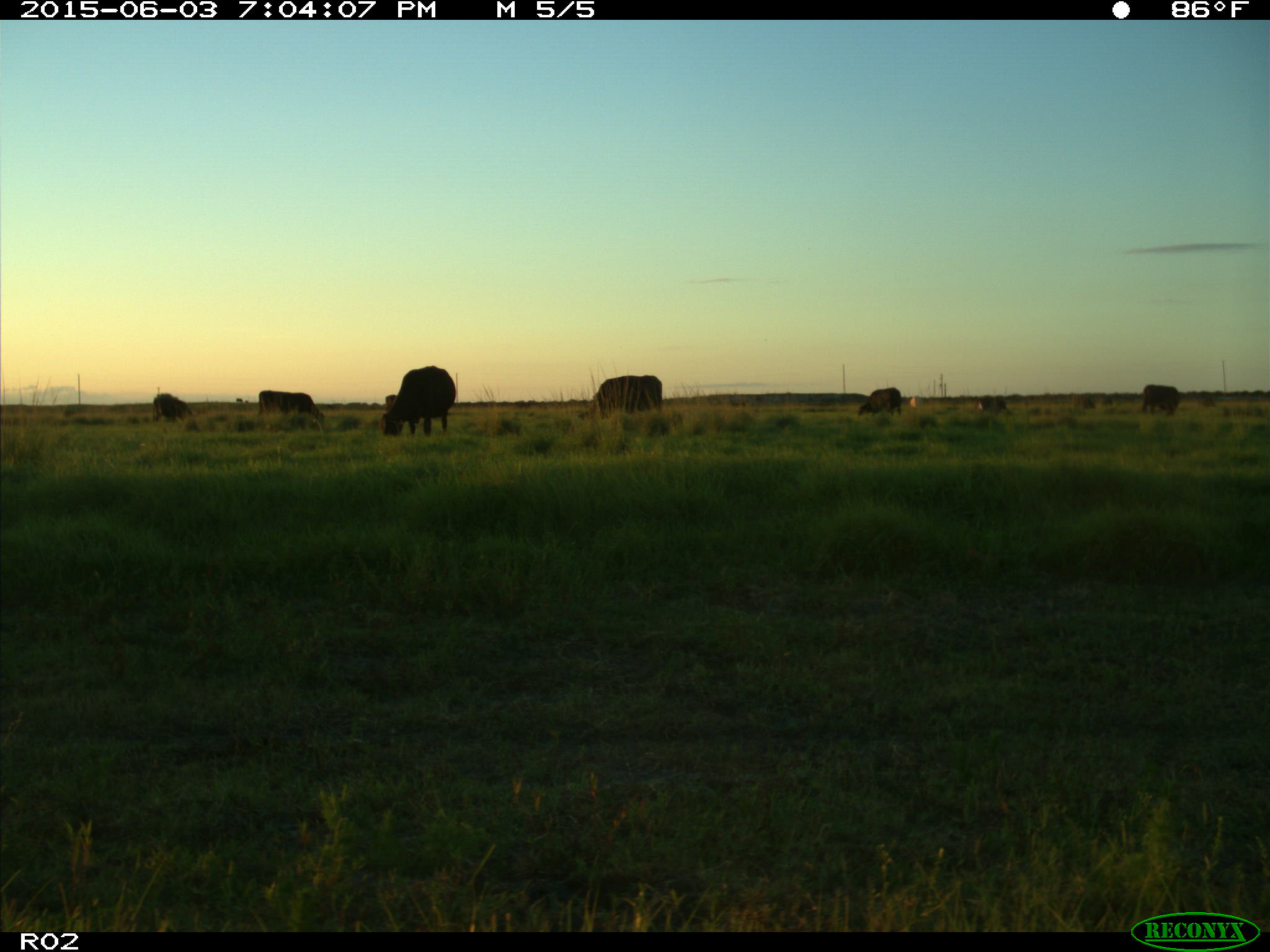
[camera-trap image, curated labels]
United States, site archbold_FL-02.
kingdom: Animalia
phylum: Chordata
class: Mammalia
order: Artiodactyla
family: Bovidae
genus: Bos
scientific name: Bos taurus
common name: domestic cow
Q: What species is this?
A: Bos taurus (domestic cow).